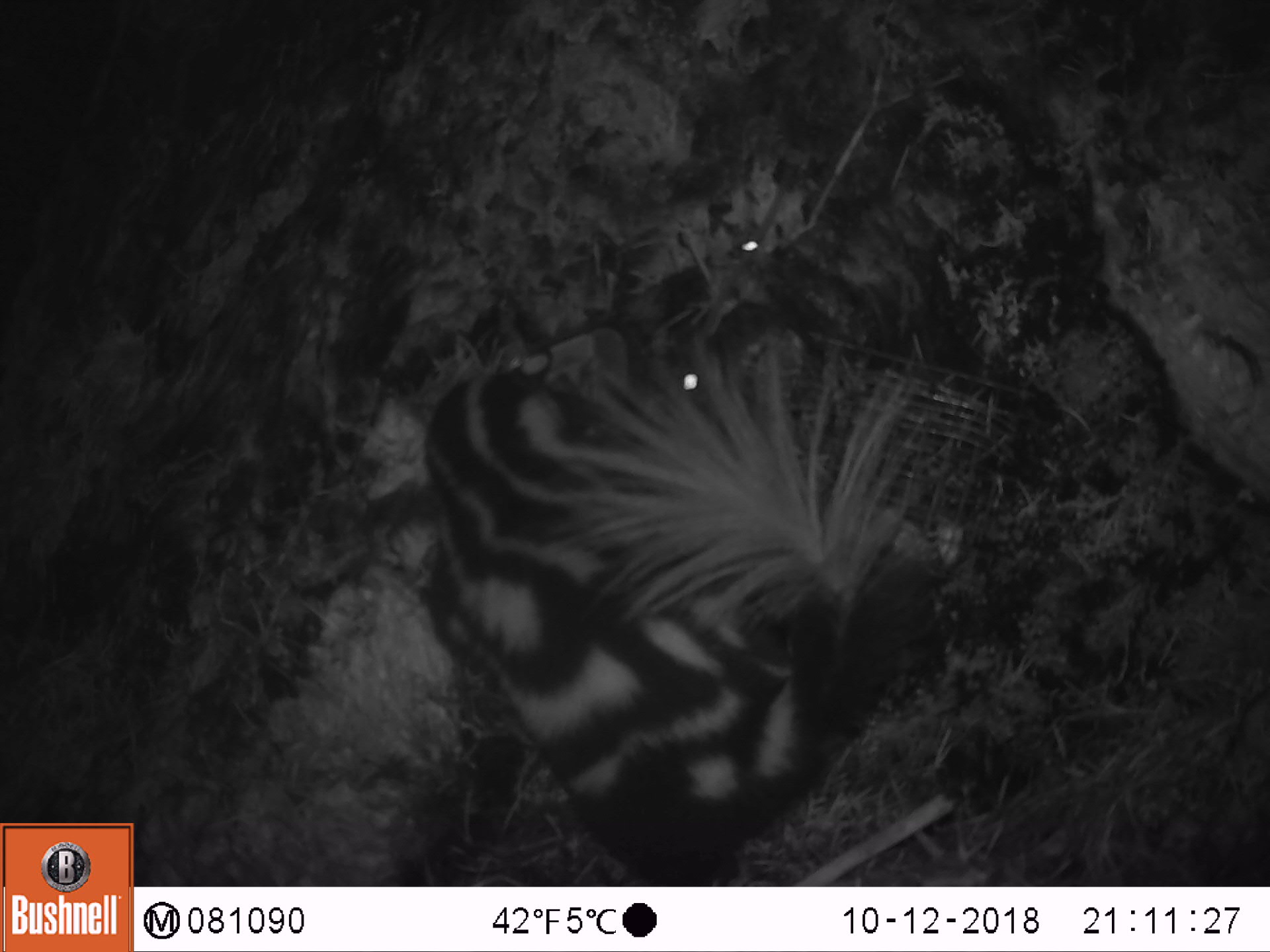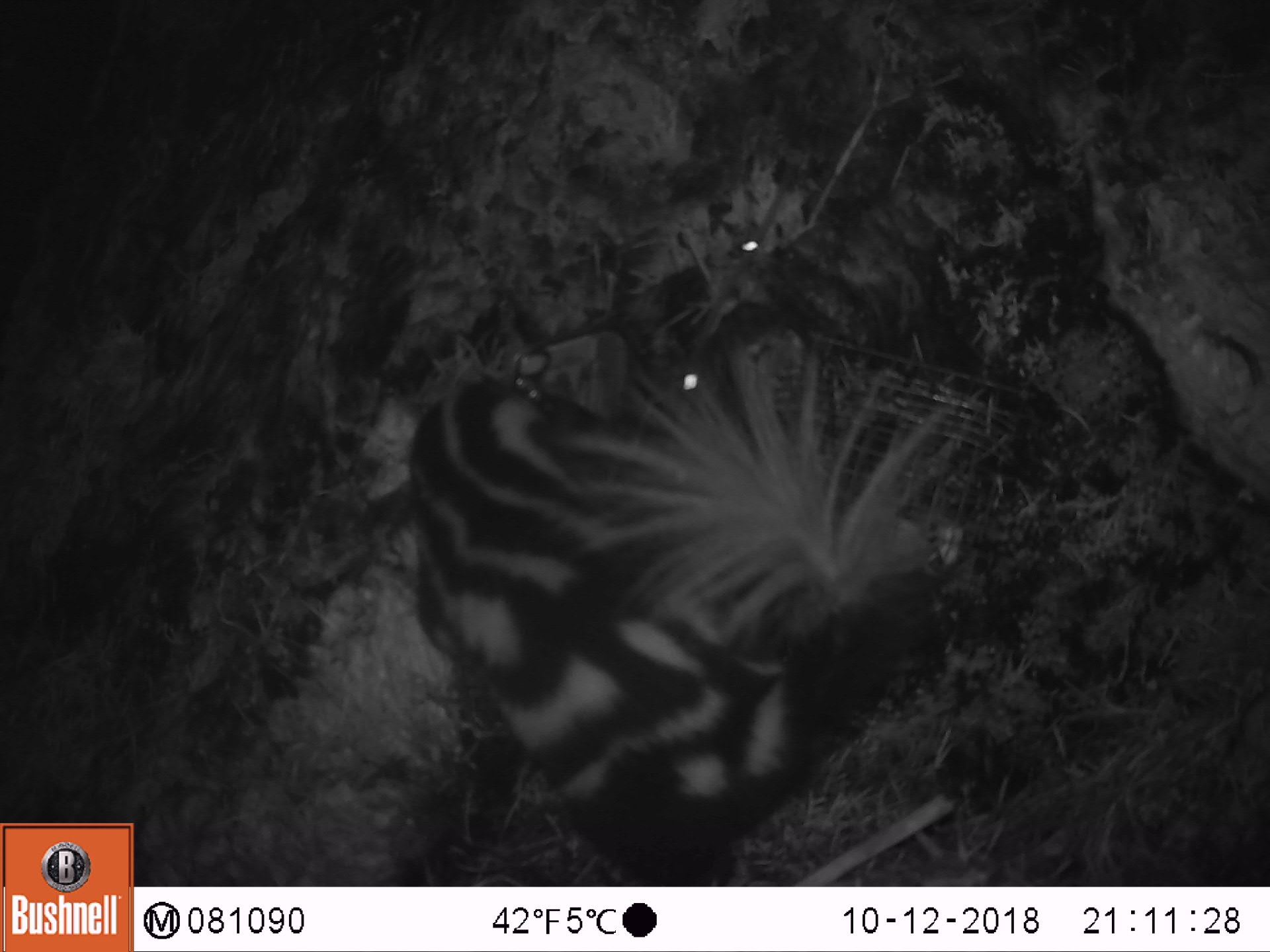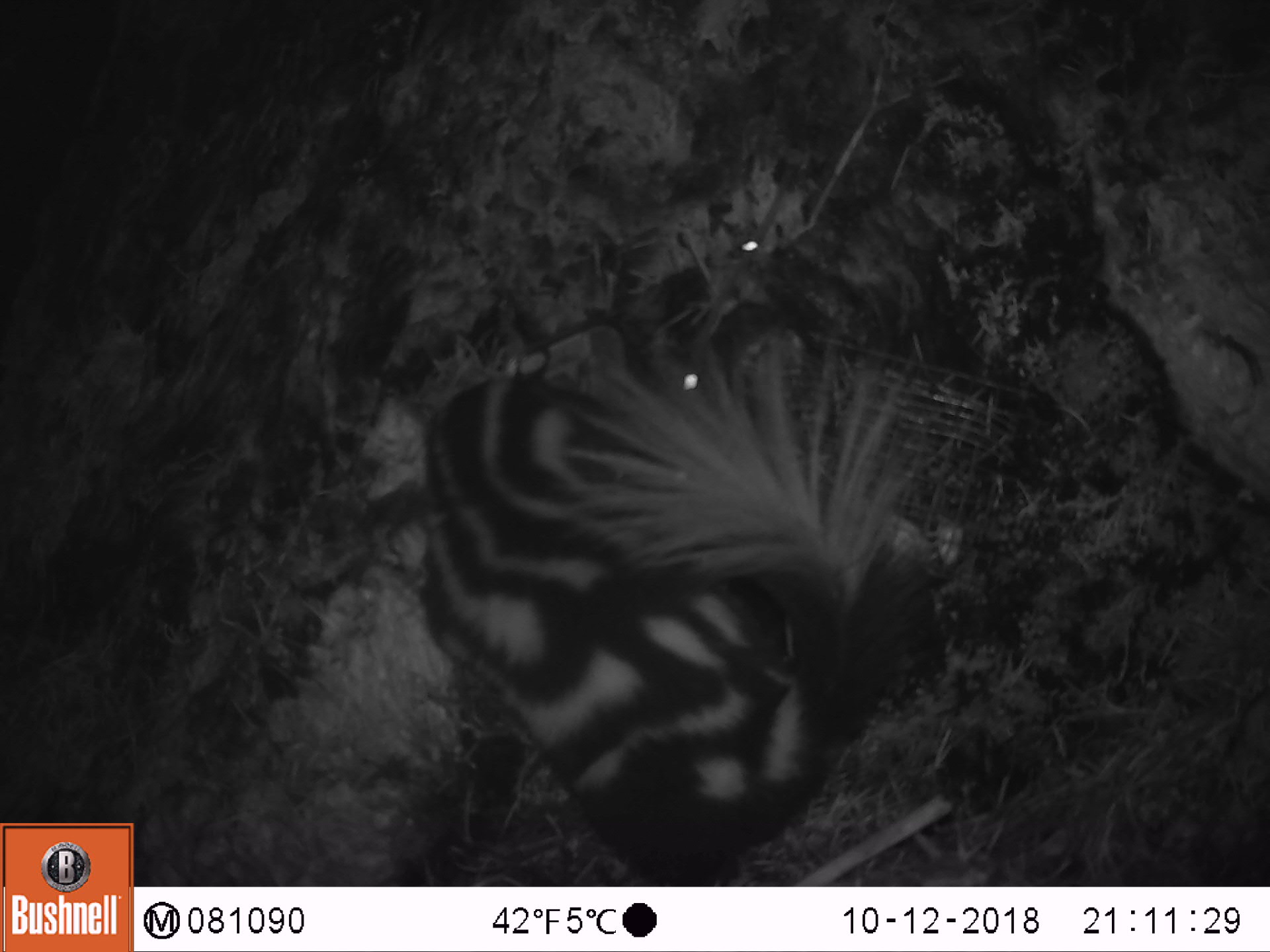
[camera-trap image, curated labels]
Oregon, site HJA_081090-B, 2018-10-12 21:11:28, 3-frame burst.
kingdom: Animalia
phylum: Chordata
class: Mammalia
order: Carnivora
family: Mephitidae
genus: Spilogale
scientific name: Spilogale gracilis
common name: western spotted skunk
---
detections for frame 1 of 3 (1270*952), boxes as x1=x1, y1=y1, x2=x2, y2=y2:
western spotted skunk: x1=362, y1=327, x2=961, y2=872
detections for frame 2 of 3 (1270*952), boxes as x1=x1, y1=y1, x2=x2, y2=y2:
western spotted skunk: x1=371, y1=342, x2=1005, y2=873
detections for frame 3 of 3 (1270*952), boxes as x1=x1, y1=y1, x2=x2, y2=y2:
western spotted skunk: x1=359, y1=327, x2=946, y2=874